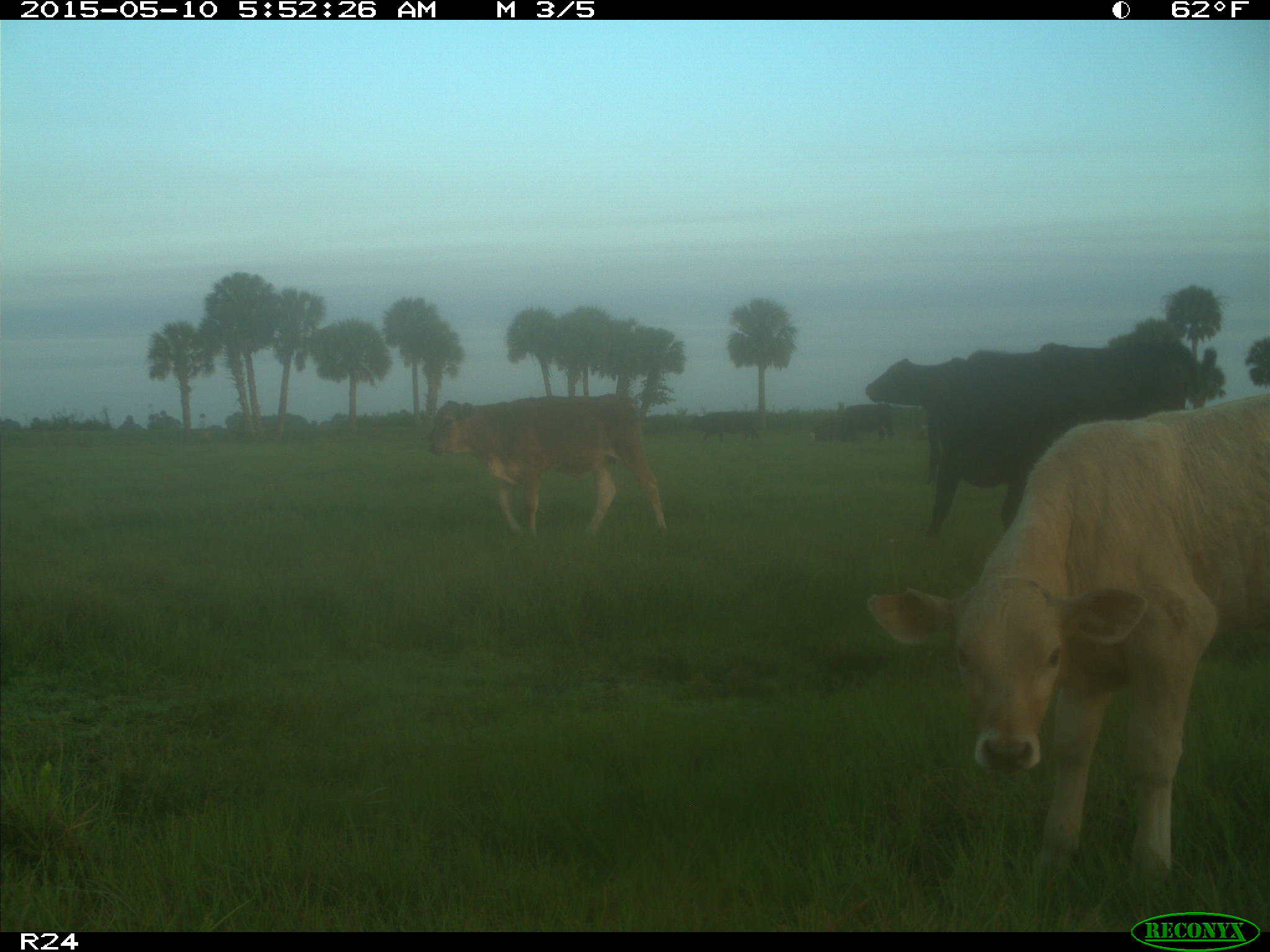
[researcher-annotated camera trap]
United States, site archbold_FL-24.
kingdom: Animalia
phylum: Chordata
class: Mammalia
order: Artiodactyla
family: Bovidae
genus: Bos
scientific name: Bos taurus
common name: domestic cow